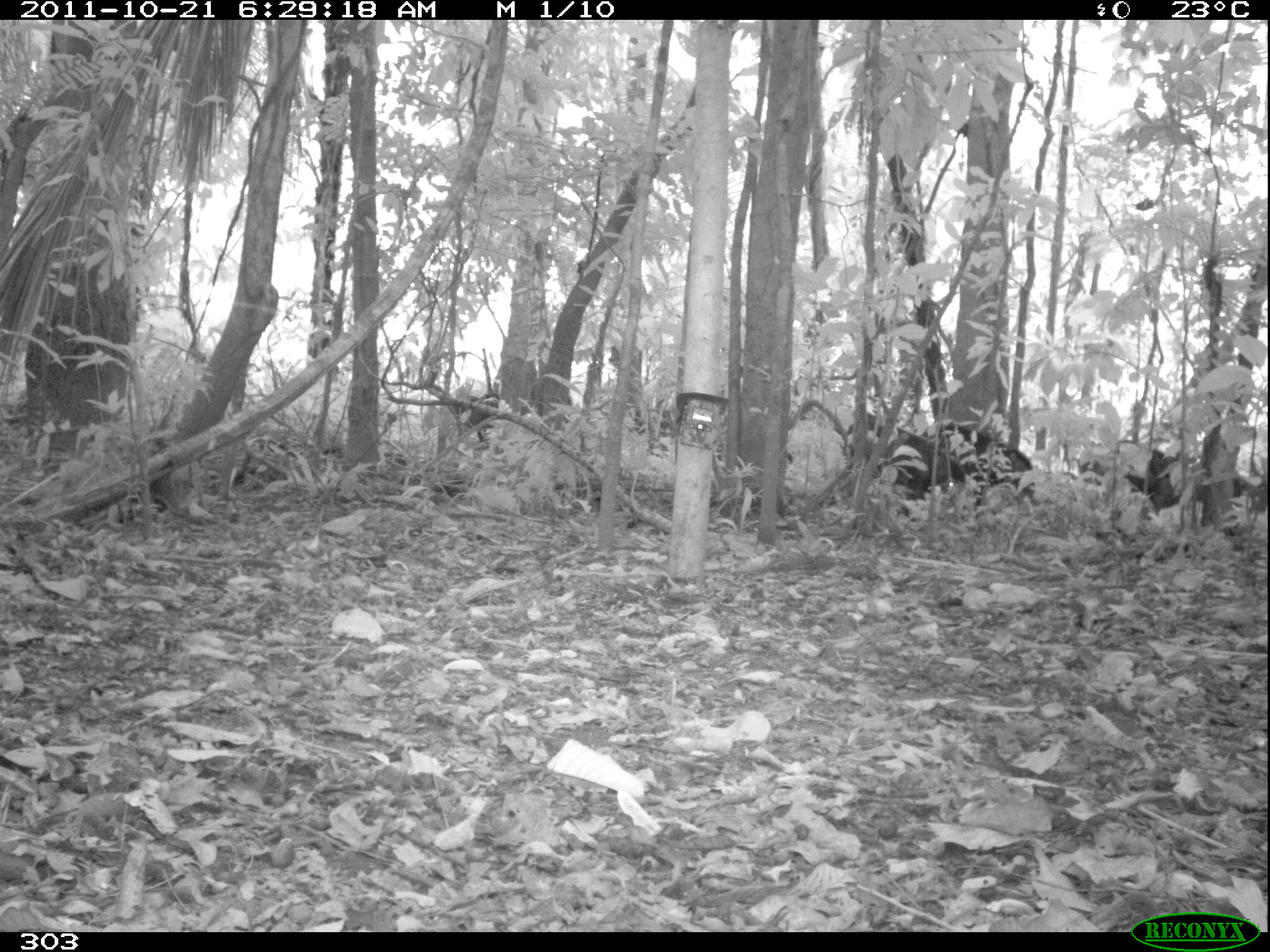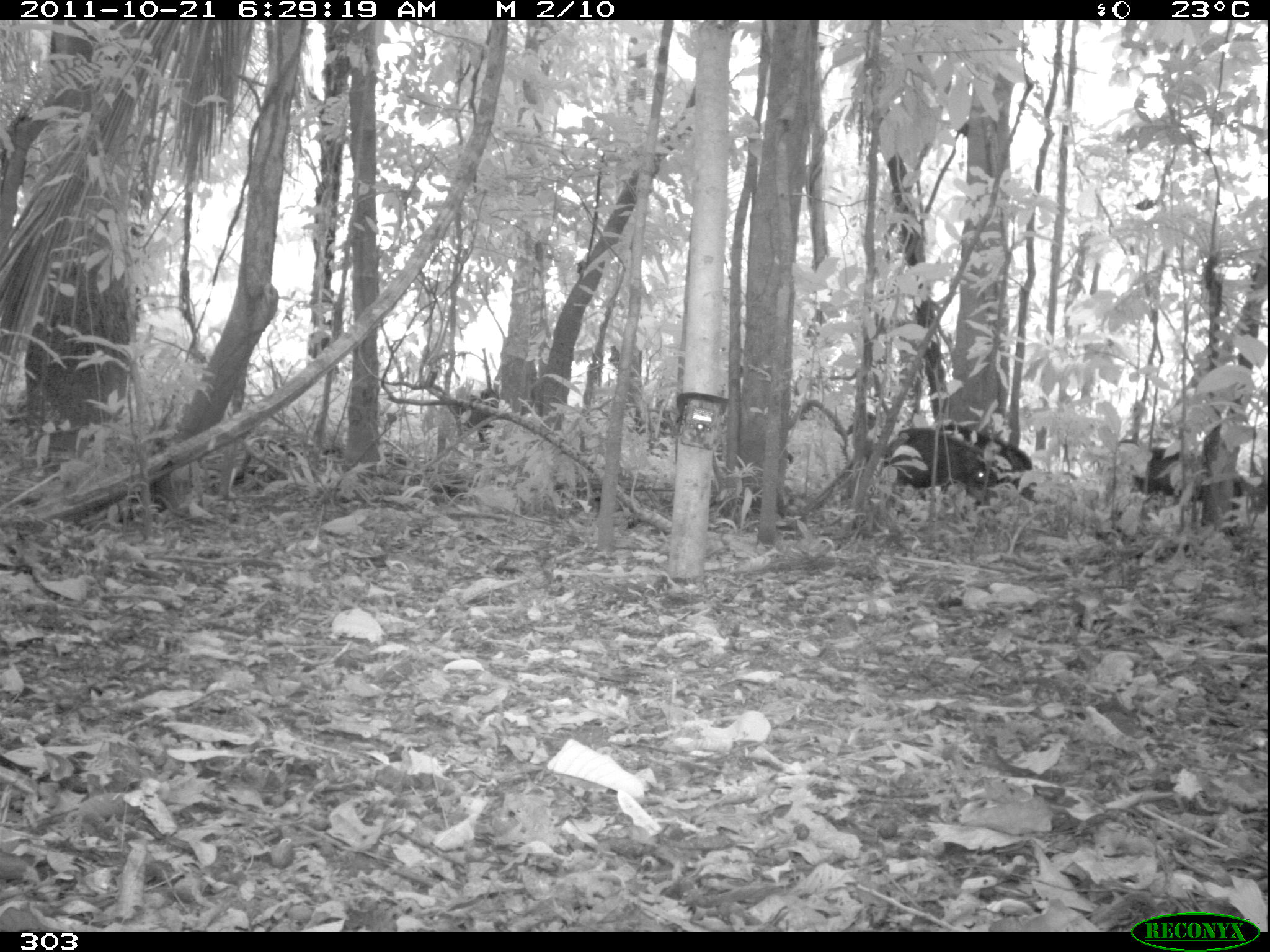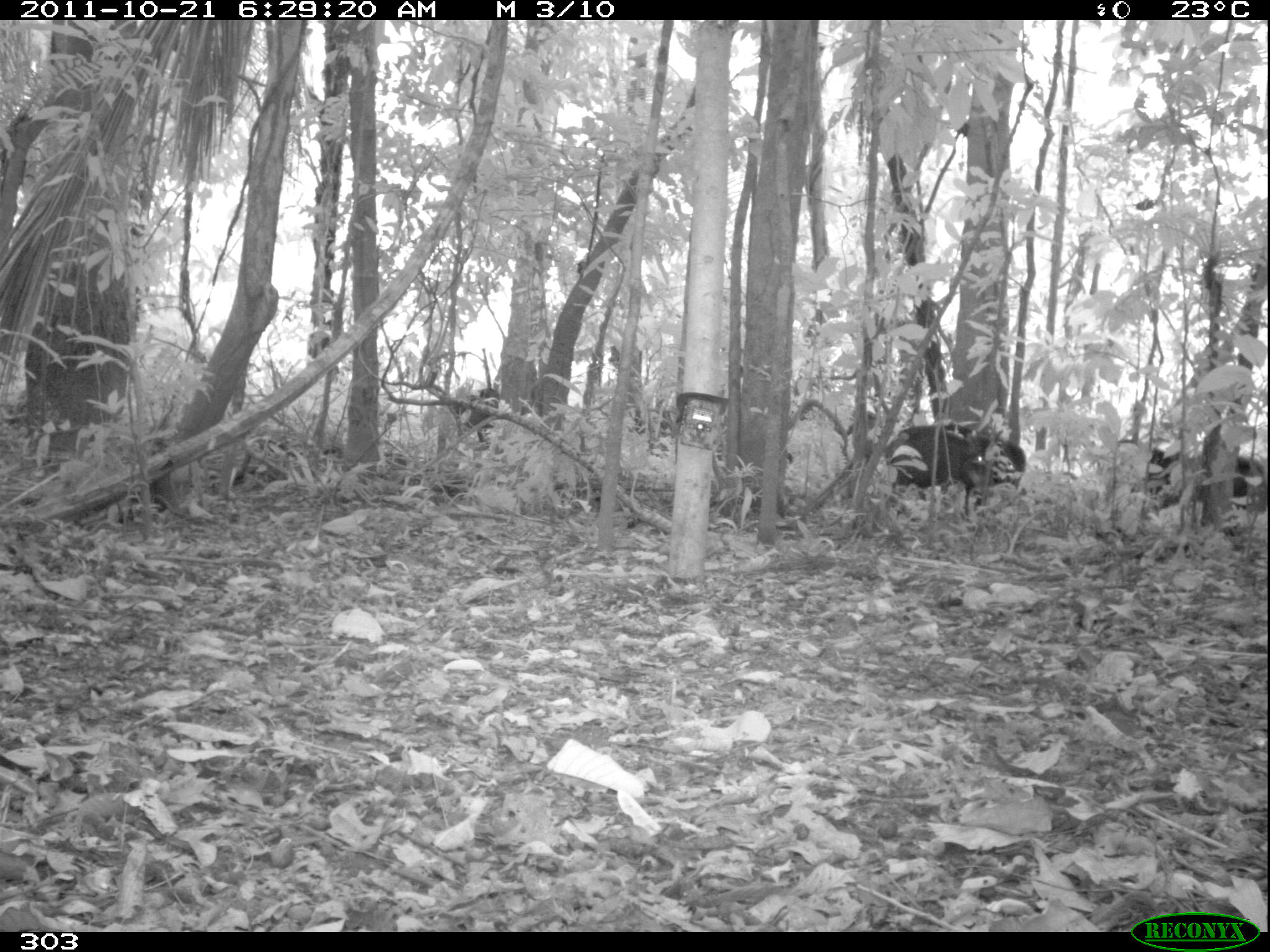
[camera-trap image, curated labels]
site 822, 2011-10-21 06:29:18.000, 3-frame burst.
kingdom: Animalia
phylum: Chordata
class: Mammalia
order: Artiodactyla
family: Tayassuidae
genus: Tayassu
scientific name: Tayassu pecari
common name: white-lipped peccary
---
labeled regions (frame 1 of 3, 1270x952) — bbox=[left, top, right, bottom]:
tayassu pecari: bbox=[845, 416, 972, 523]; bbox=[1116, 438, 1250, 528]; bbox=[922, 421, 1040, 517]; bbox=[449, 393, 503, 444]